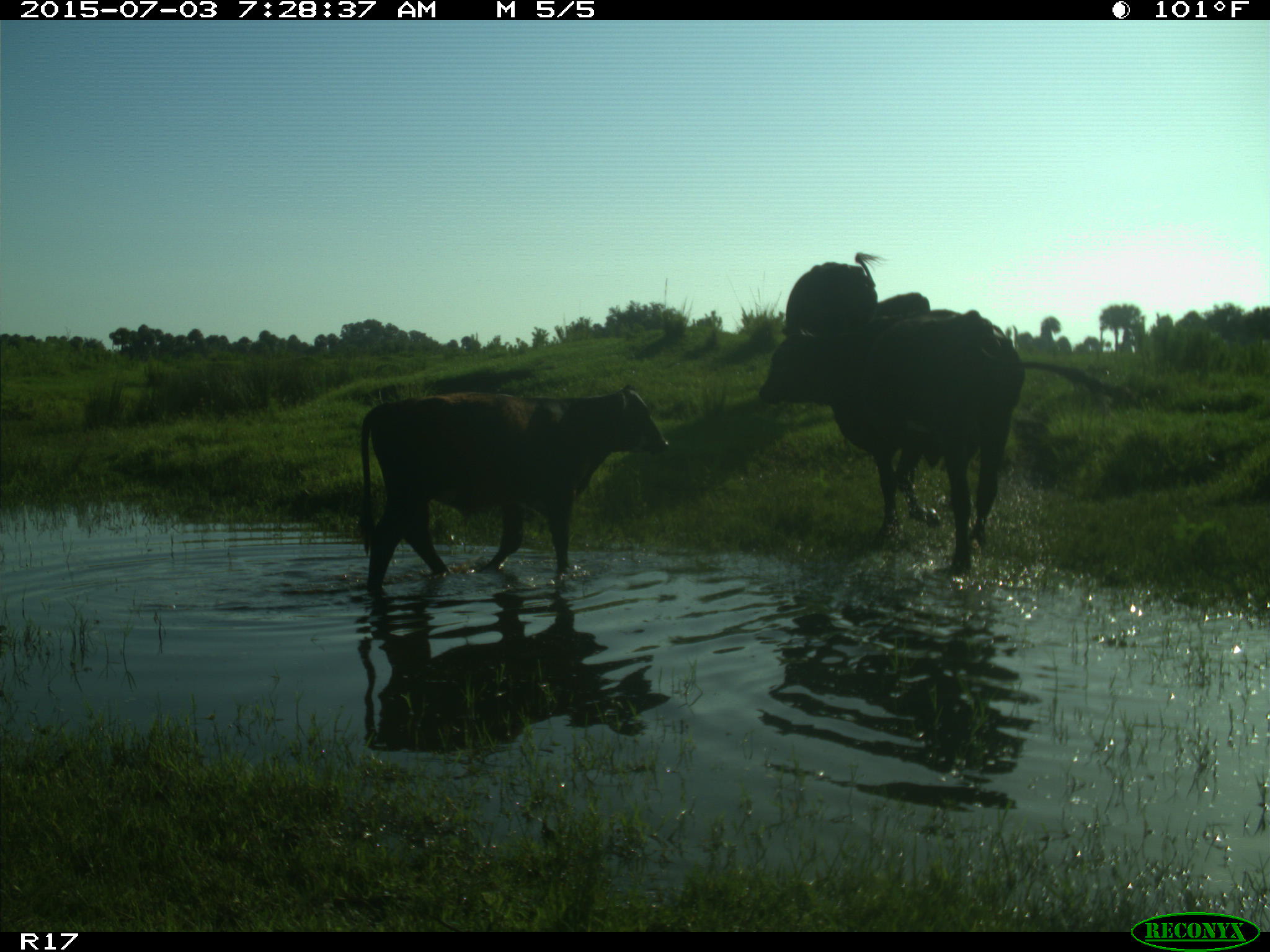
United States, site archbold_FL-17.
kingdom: Animalia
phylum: Chordata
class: Mammalia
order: Artiodactyla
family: Bovidae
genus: Bos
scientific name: Bos taurus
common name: domestic cow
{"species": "Bos taurus (domestic cow)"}